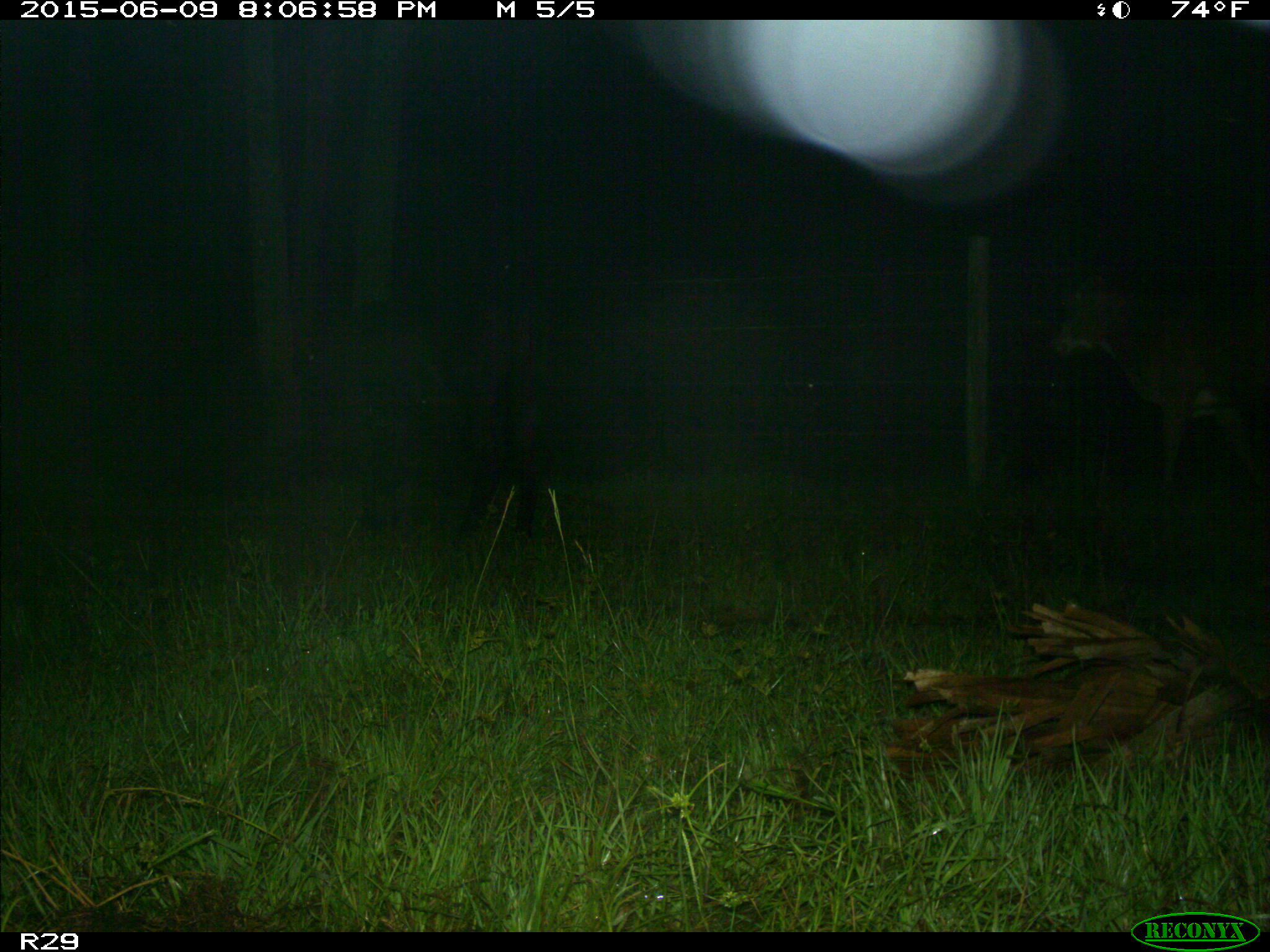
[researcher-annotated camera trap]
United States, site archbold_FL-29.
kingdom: Animalia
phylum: Chordata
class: Mammalia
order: Artiodactyla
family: Bovidae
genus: Bos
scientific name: Bos taurus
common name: domestic cow